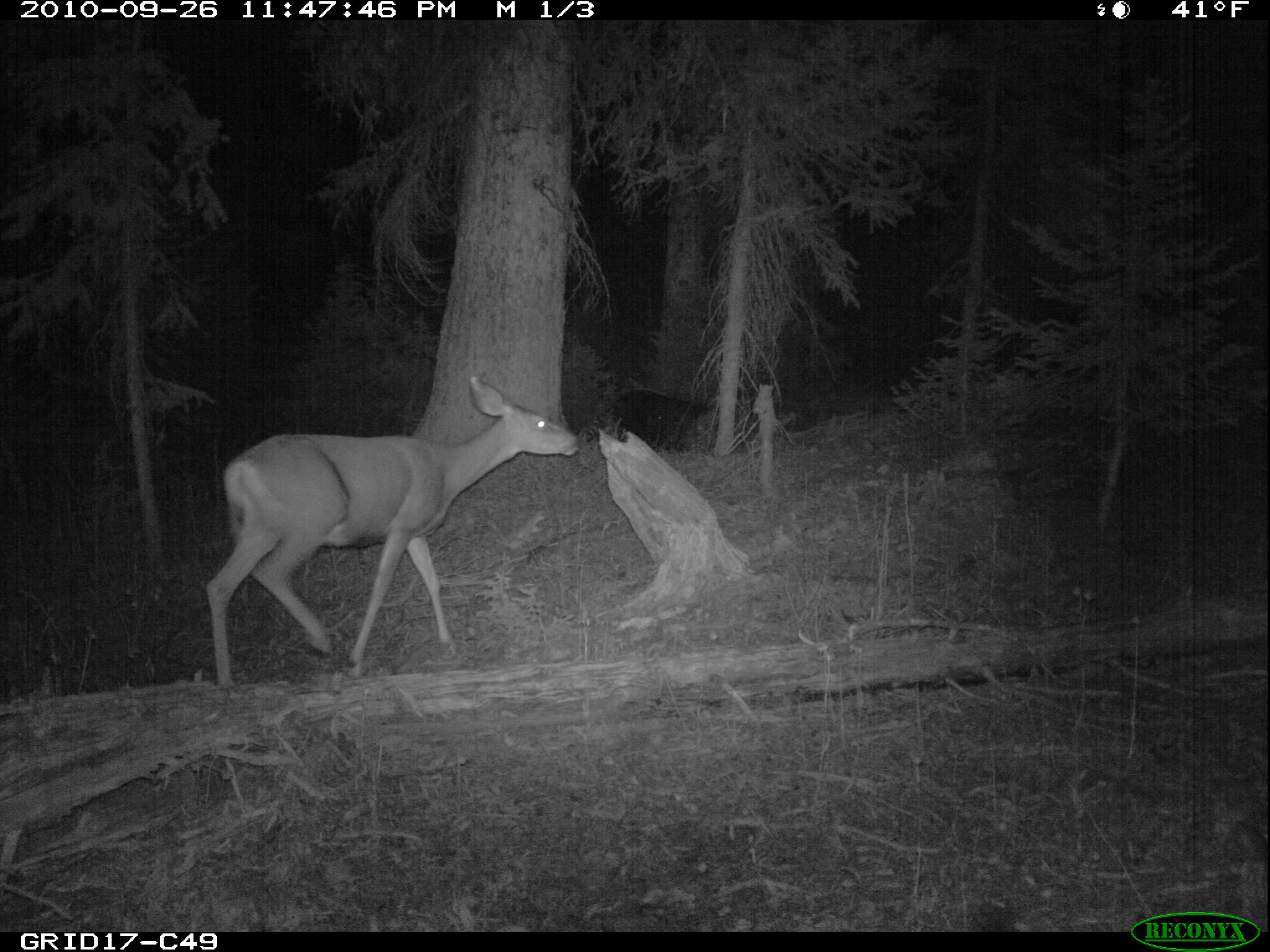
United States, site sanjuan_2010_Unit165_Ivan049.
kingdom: Animalia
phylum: Chordata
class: Mammalia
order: Artiodactyla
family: Cervidae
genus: Odocoileus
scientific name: Odocoileus hemionus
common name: mule deer